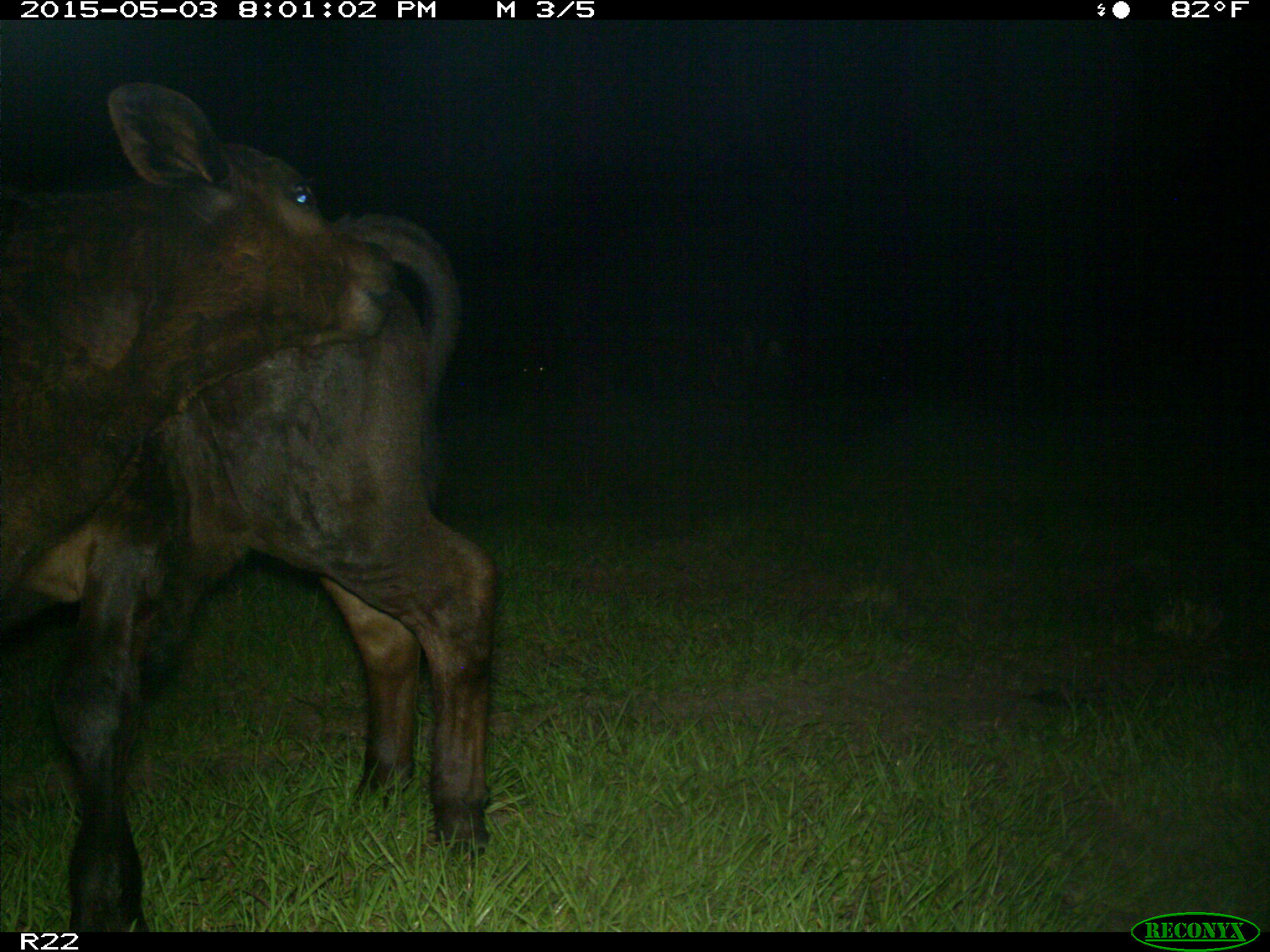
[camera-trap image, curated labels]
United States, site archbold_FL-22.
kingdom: Animalia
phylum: Chordata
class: Mammalia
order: Artiodactyla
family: Bovidae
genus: Bos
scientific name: Bos taurus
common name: domestic cow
Bos taurus (domestic cow).